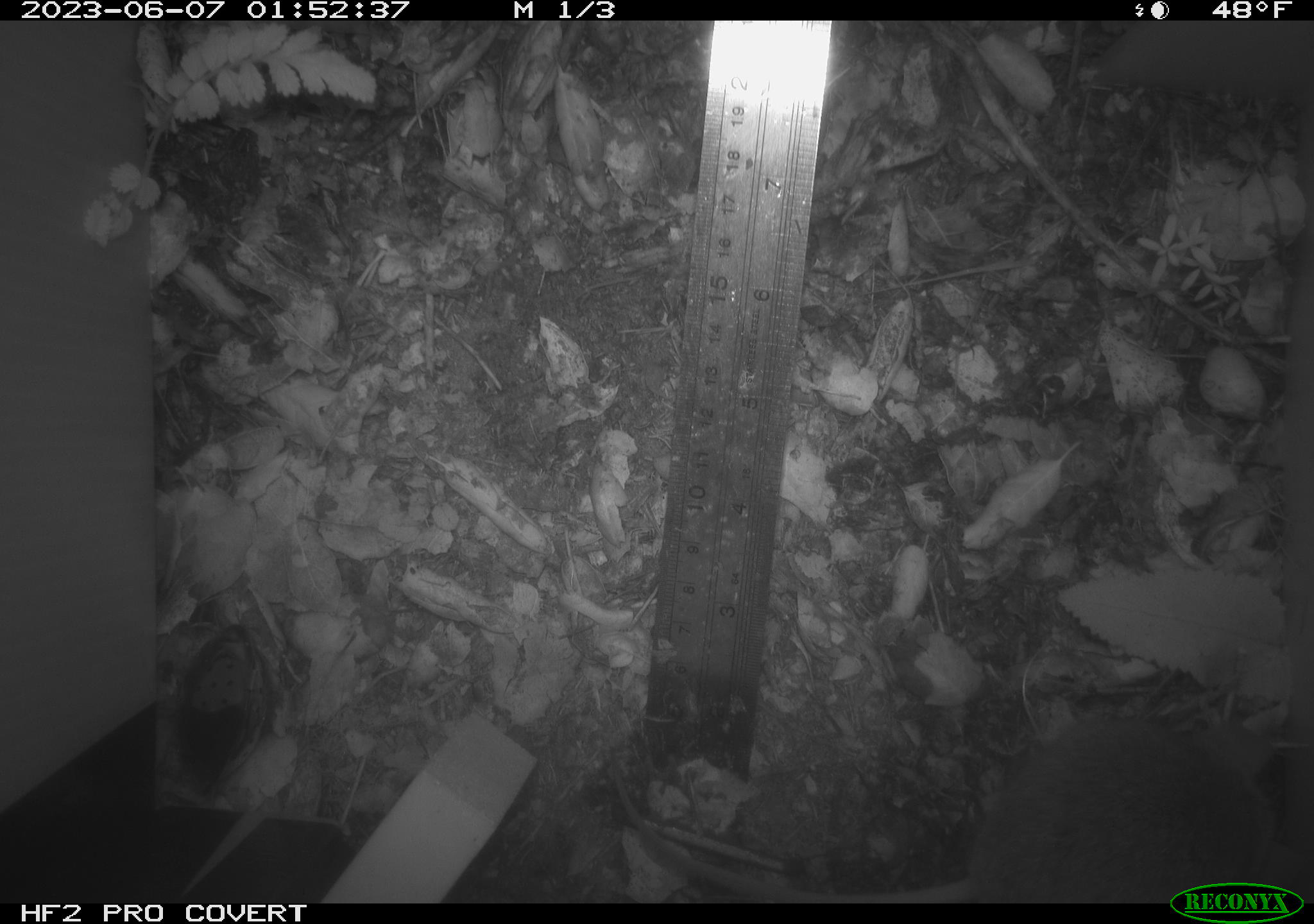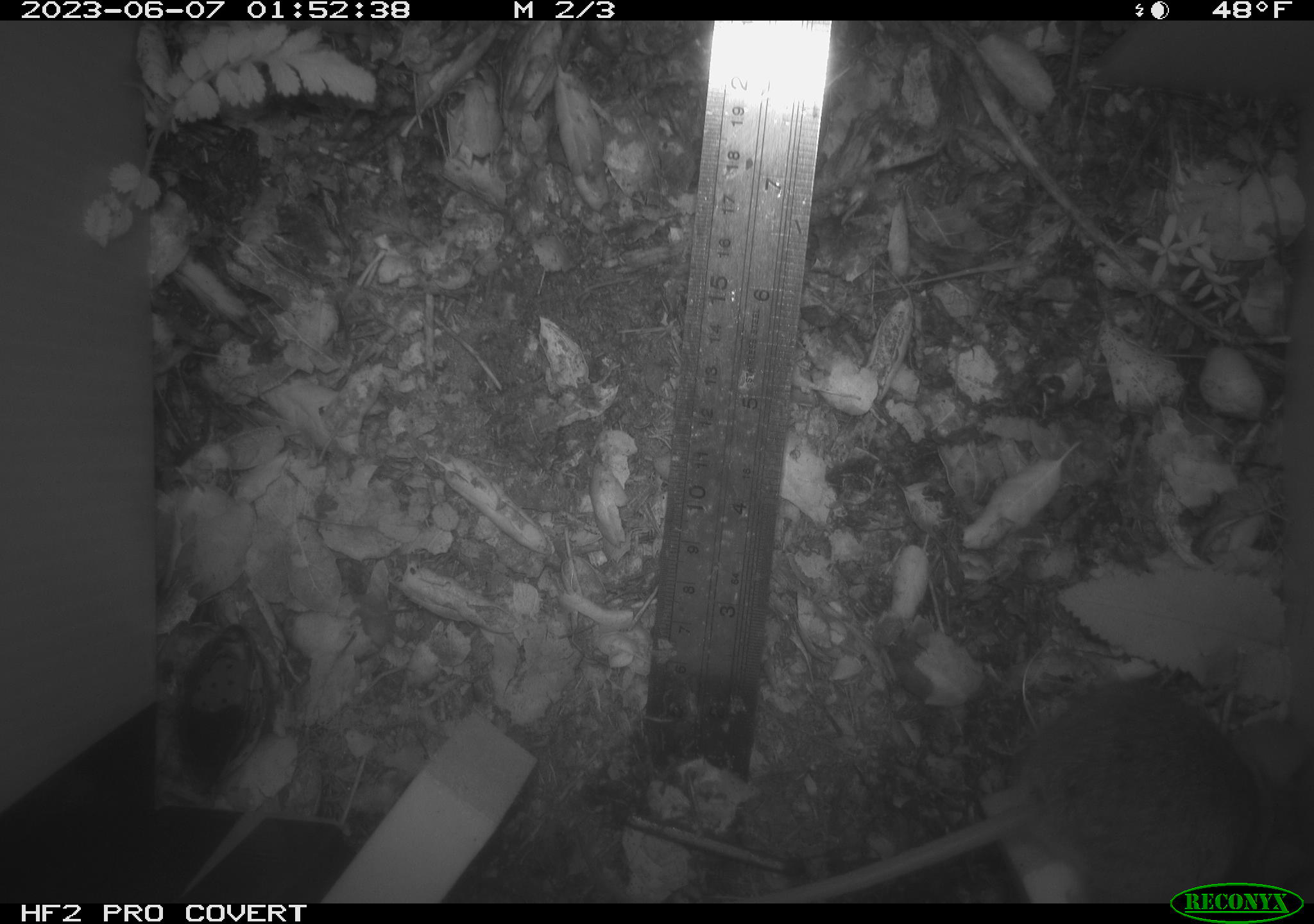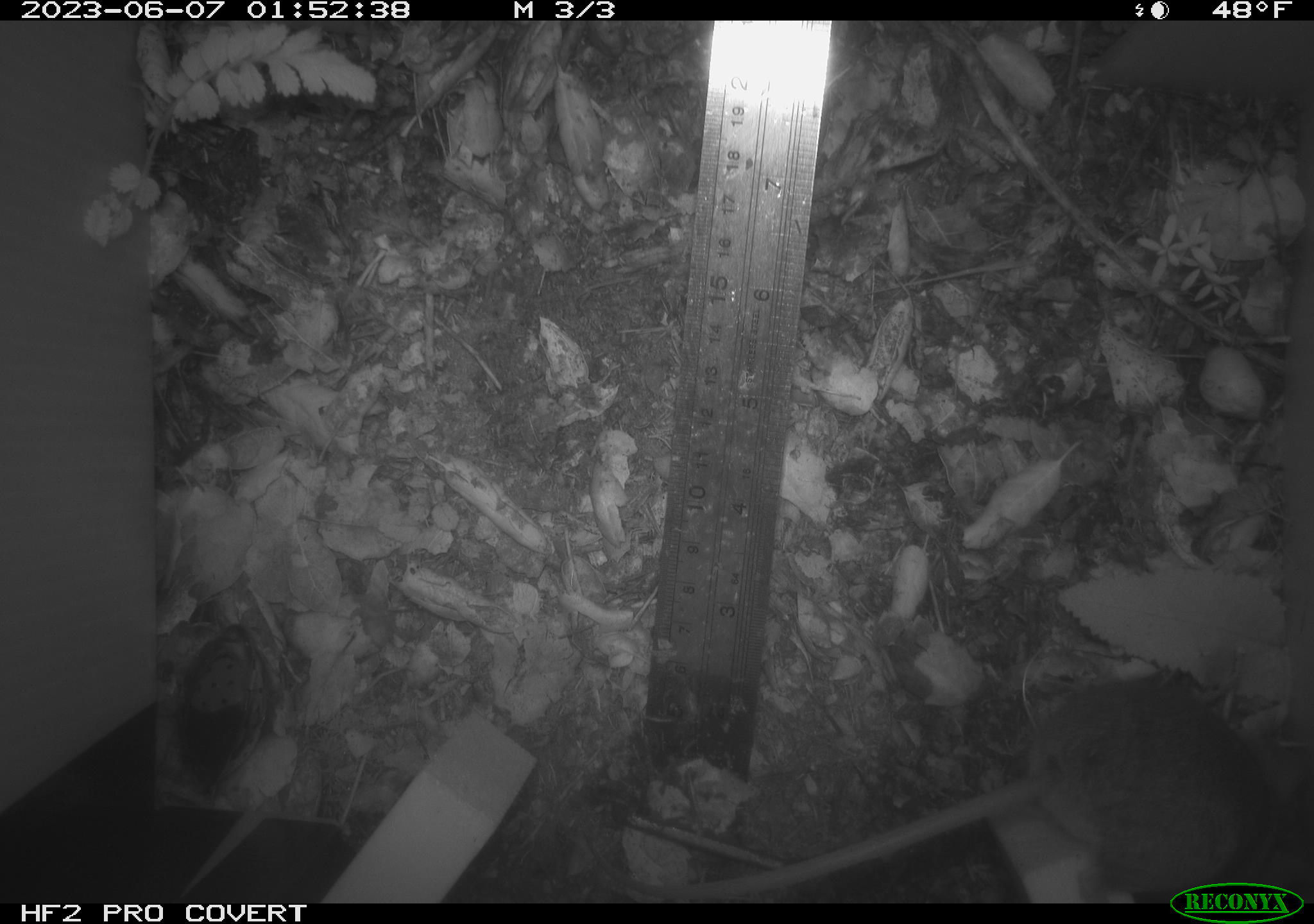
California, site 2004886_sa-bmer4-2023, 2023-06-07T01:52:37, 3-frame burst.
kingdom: Animalia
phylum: Chordata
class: Mammalia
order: Rodentia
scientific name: Rodentia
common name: mouse species